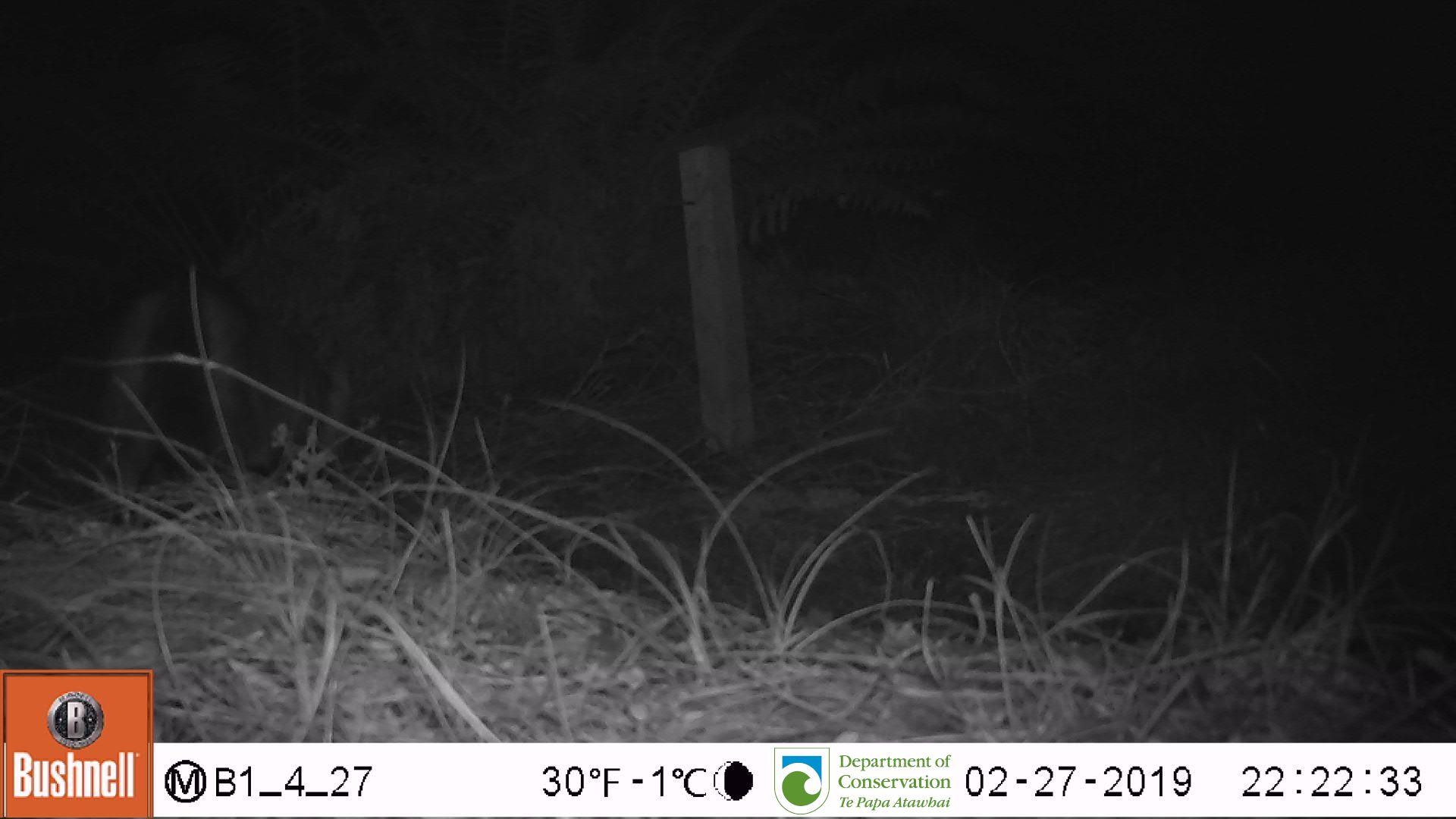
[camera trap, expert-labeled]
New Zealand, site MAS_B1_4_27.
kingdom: Animalia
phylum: Chordata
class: Mammalia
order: Carnivora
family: Felidae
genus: Felis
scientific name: Felis catus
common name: domestic cat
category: cat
Cat (domestic cat) (Felis catus).